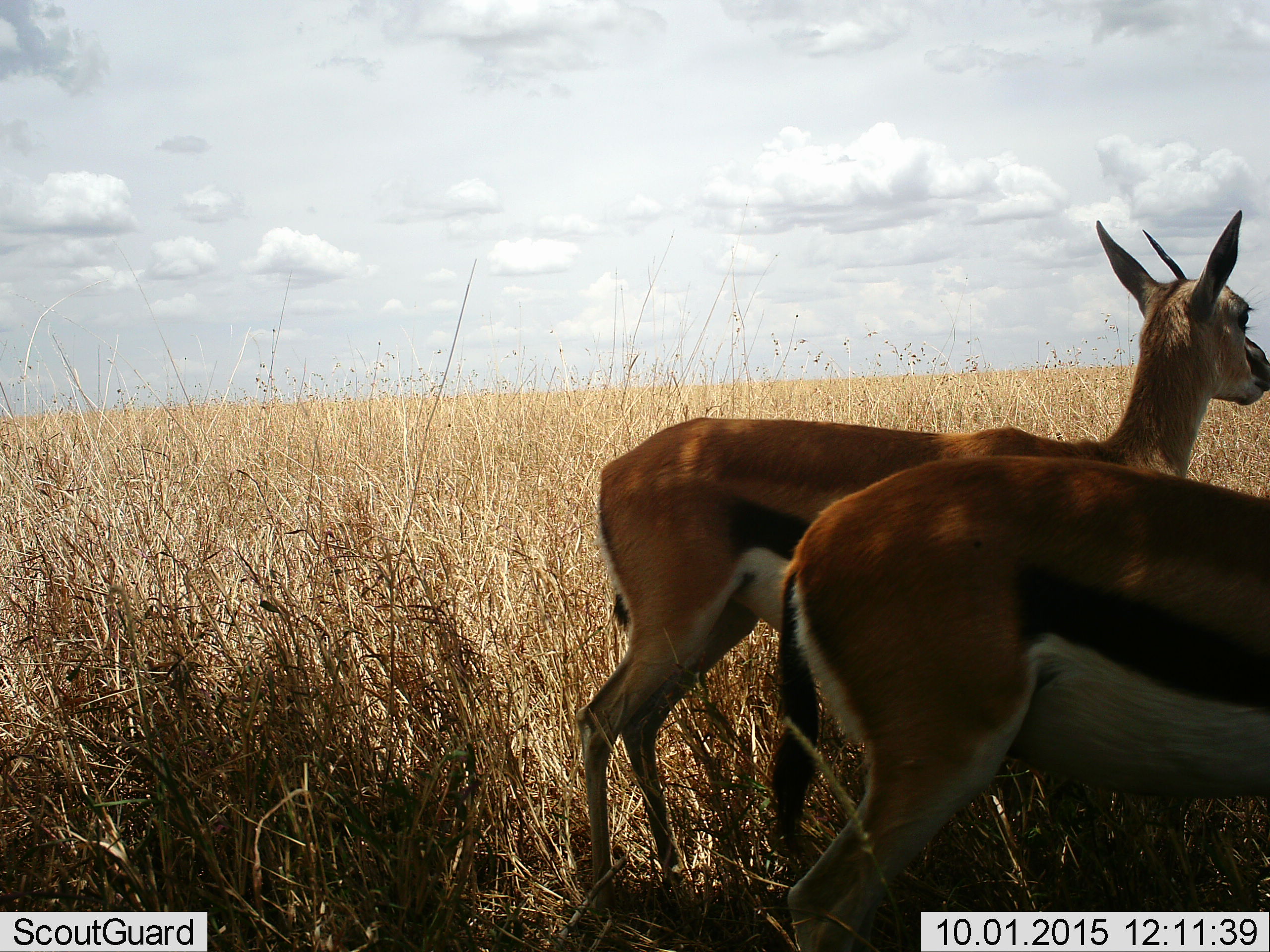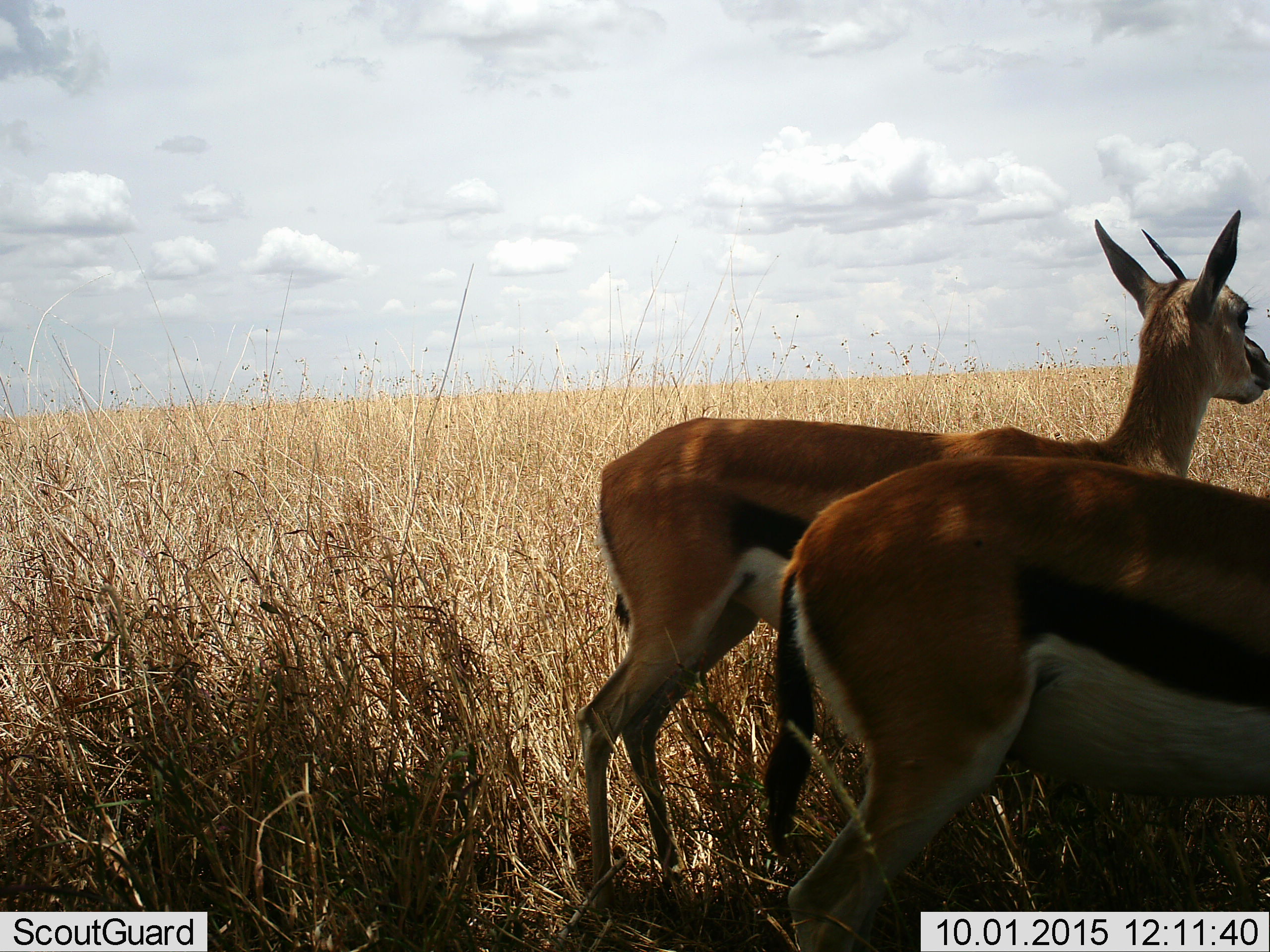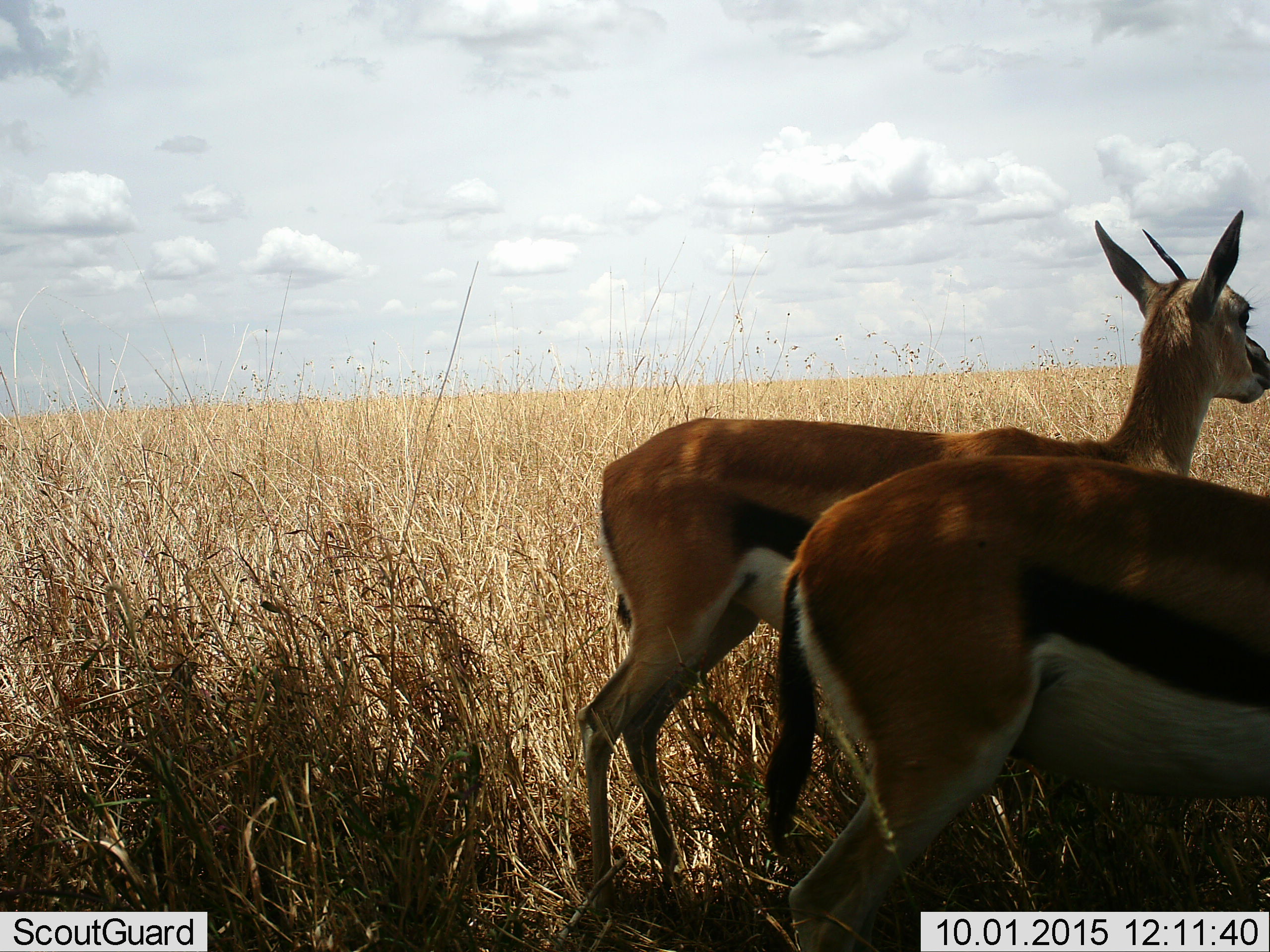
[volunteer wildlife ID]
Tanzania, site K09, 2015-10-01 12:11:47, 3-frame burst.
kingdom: Animalia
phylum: Chordata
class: Mammalia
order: Artiodactyla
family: Bovidae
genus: Eudorcas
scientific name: Eudorcas thomsonii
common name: thomson's gazelle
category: gazellethomsons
Gazellethomsons (thomson's gazelle) (Eudorcas thomsonii), count 2. Behavior (volunteer vote fractions): standing 88%, resting 12%, moving 12%, interacting 0%. Young present (vote fraction): 0%. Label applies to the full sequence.